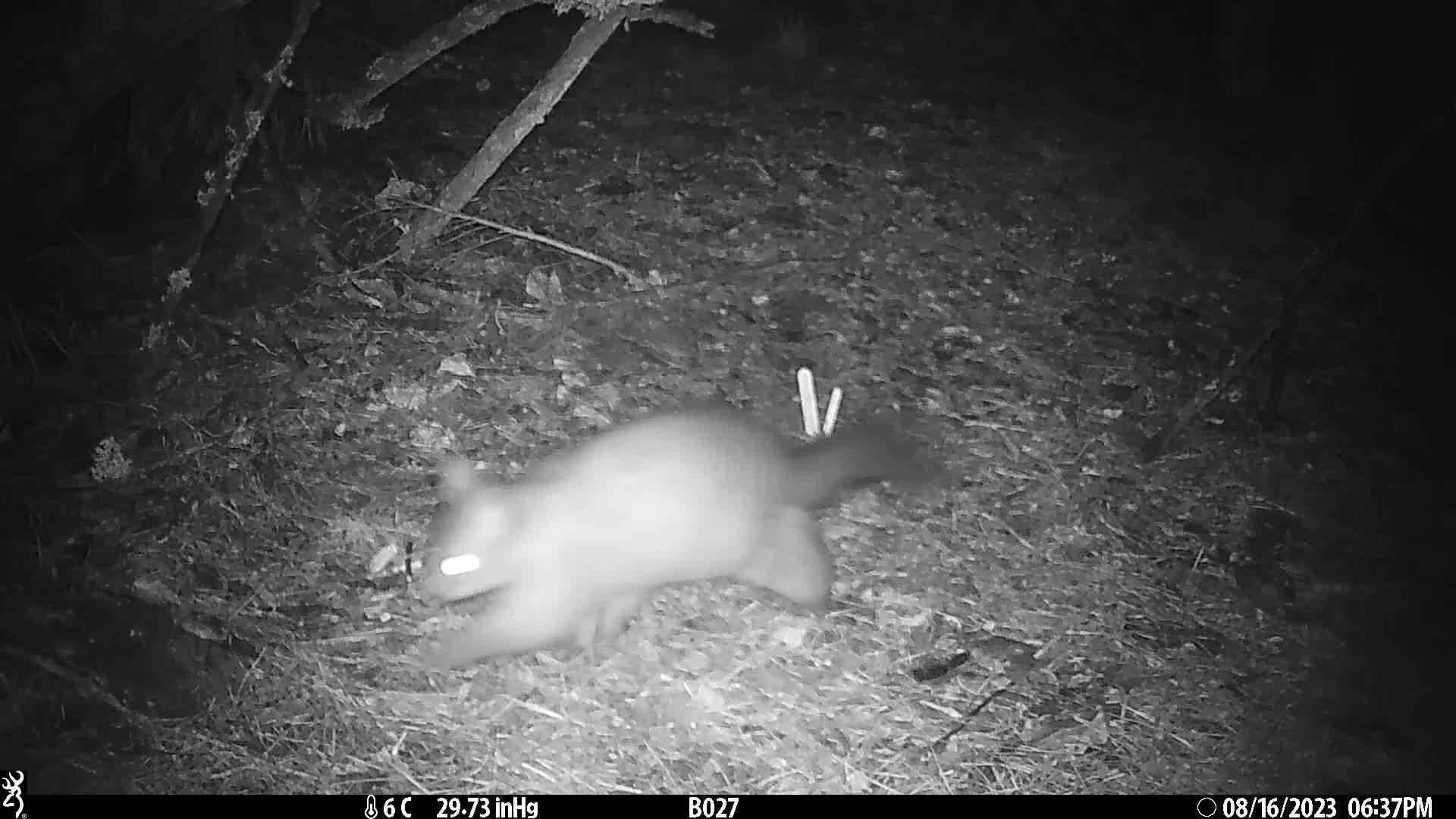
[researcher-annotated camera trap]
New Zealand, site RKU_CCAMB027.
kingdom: Animalia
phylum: Chordata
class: Mammalia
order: Diprotodontia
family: Phalangeridae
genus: Trichosurus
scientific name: Trichosurus vulpecula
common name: common brushtail possum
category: possum